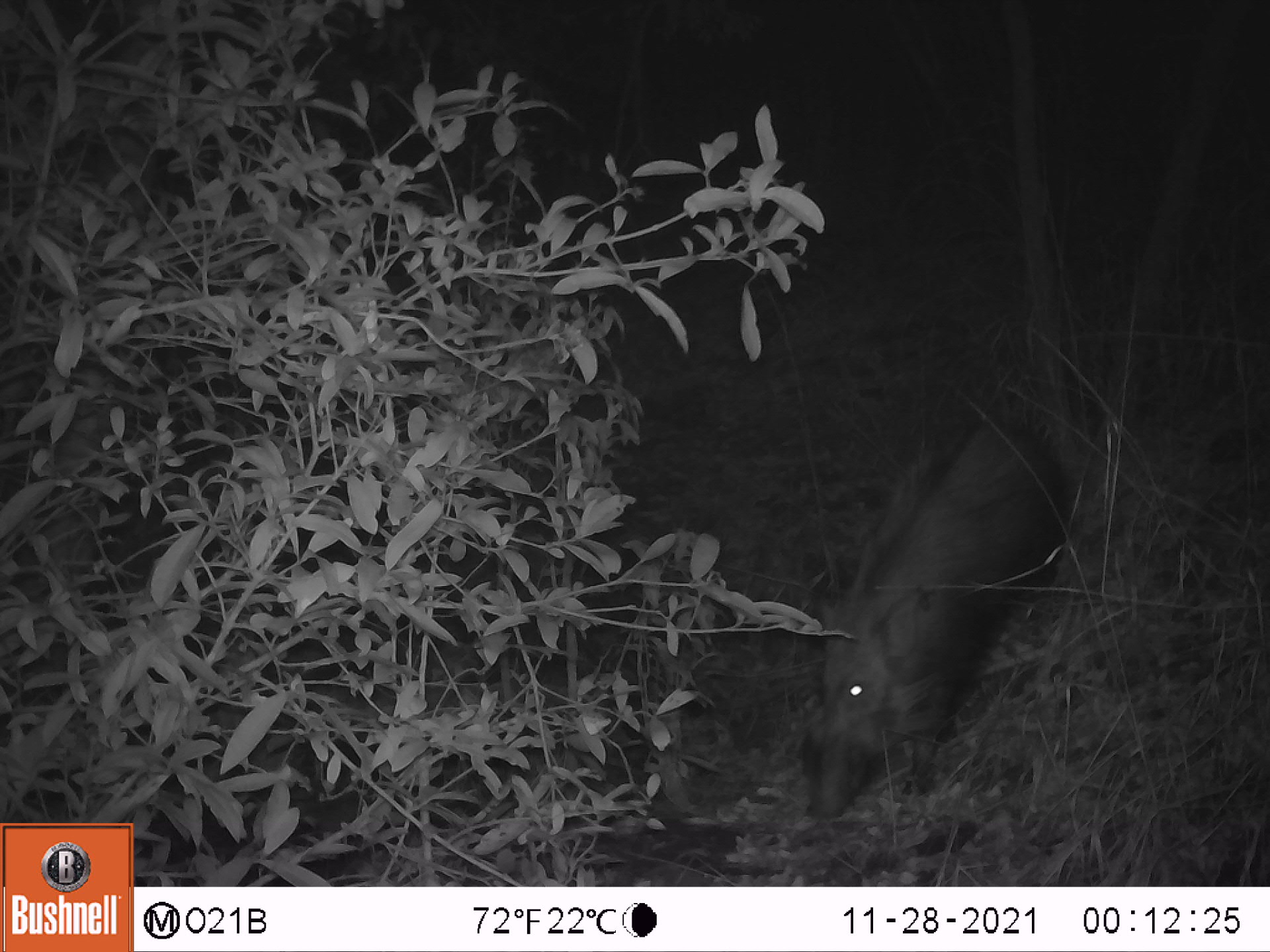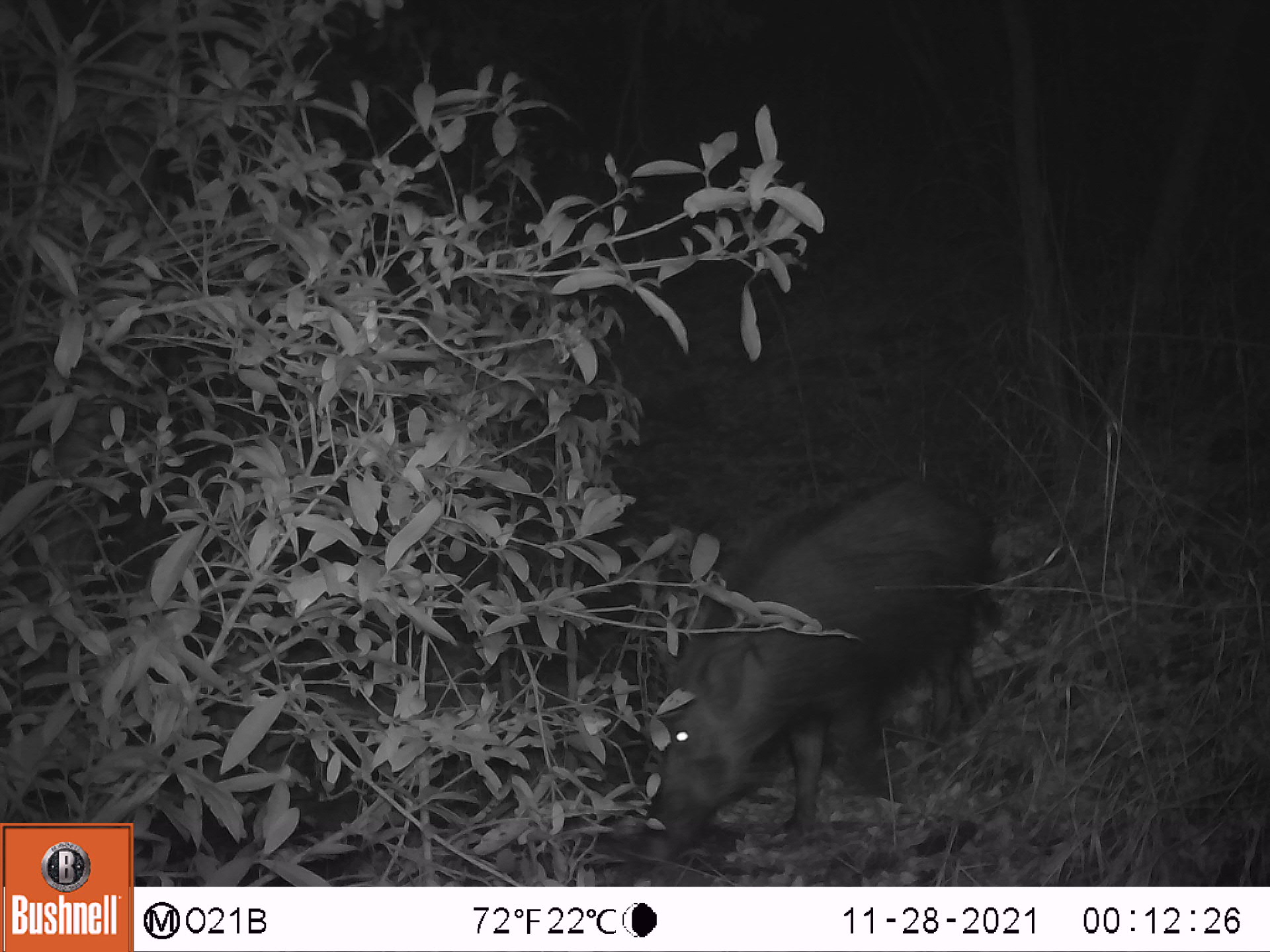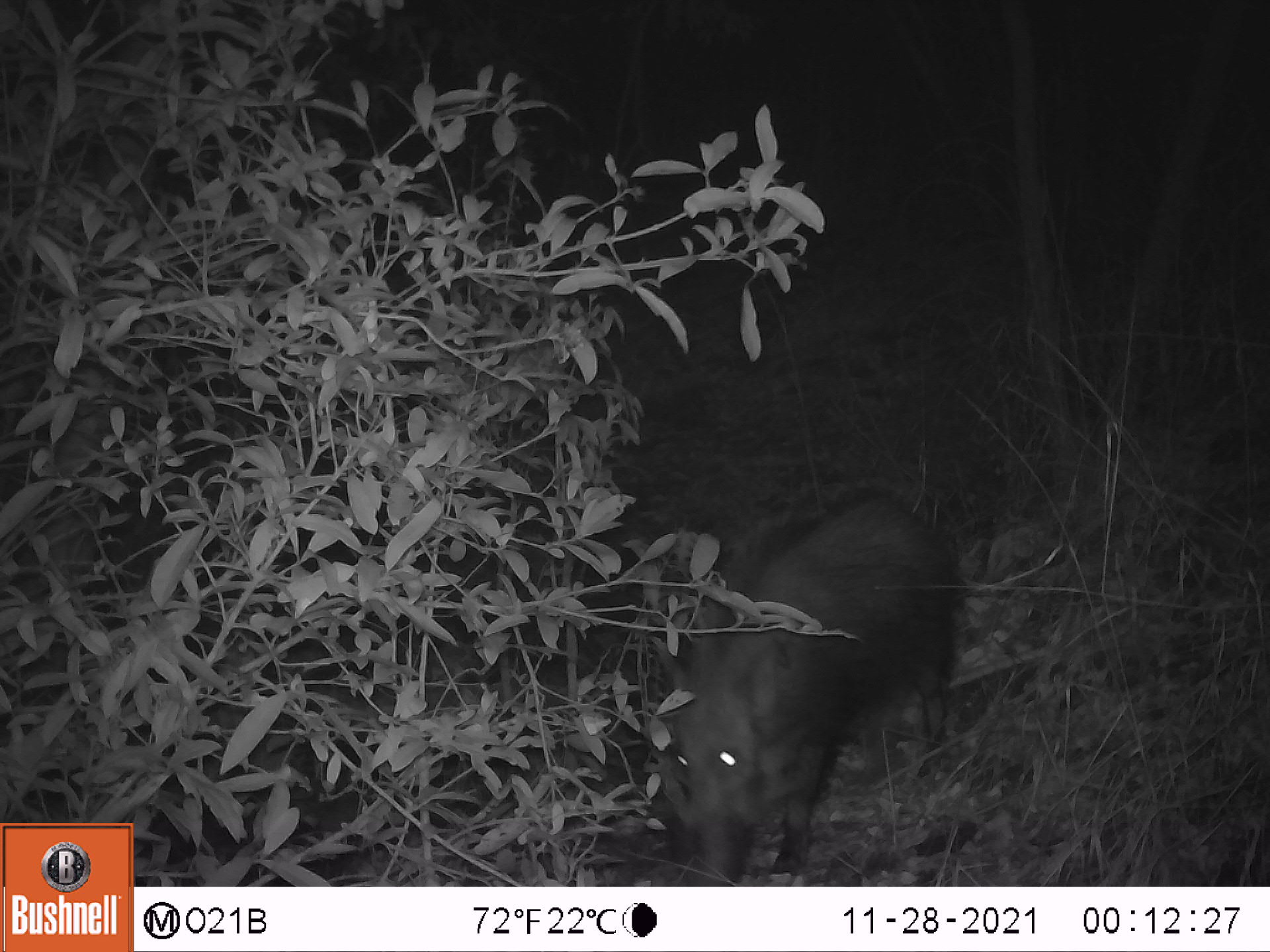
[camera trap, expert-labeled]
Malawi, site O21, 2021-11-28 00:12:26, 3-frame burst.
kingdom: Animalia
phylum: Chordata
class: Mammalia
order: Artiodactyla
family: Suidae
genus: Potamochoerus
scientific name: Potamochoerus larvatus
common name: bushpig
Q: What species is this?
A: Bushpig (Potamochoerus larvatus).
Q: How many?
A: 1.